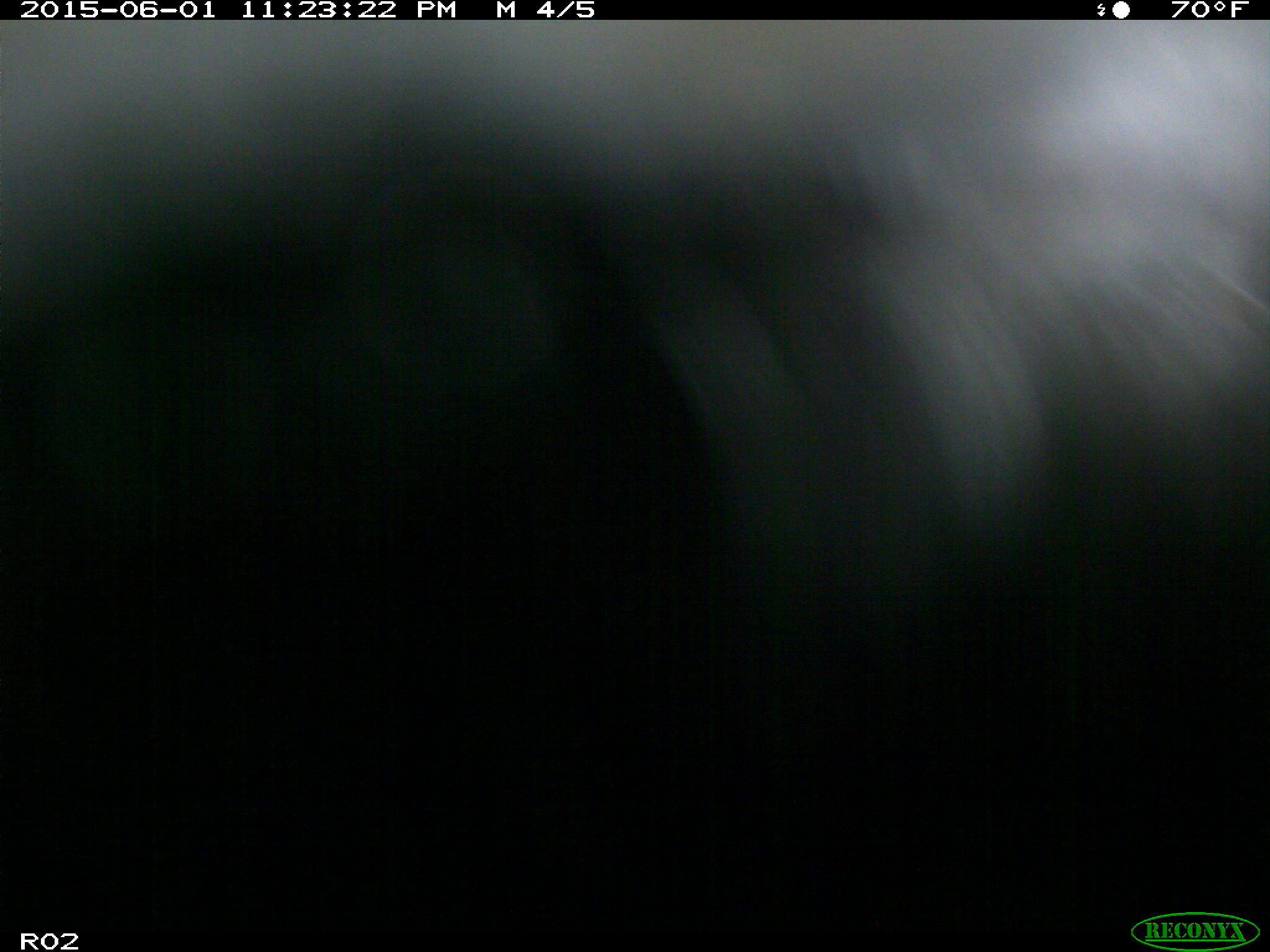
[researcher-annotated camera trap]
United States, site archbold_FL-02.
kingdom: Animalia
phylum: Chordata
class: Mammalia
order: Artiodactyla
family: Bovidae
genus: Bos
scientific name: Bos taurus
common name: domestic cow